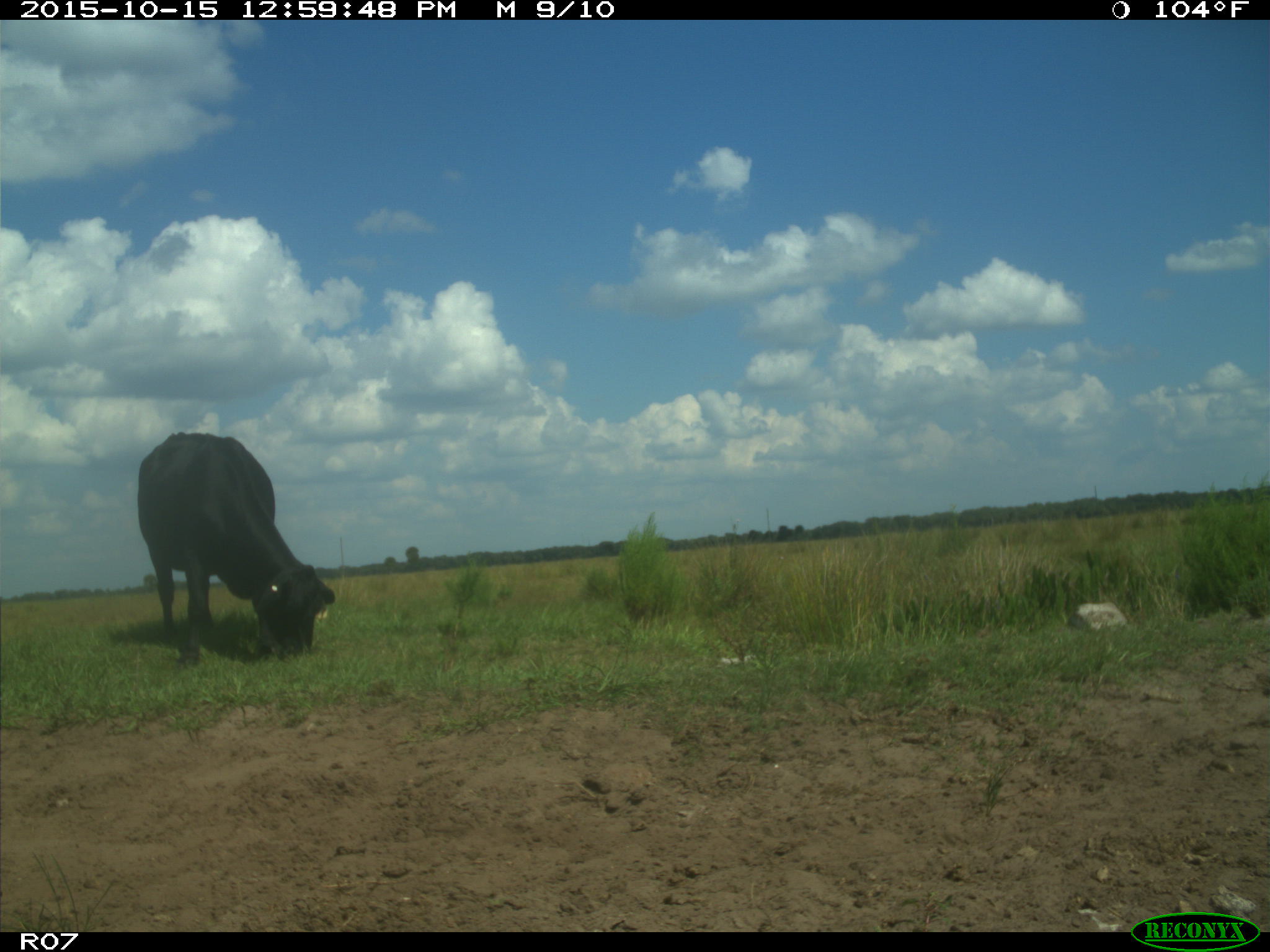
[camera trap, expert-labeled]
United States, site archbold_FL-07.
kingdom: Animalia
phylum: Chordata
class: Mammalia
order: Artiodactyla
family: Bovidae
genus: Bos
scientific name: Bos taurus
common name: domestic cow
Bos taurus (domestic cow).